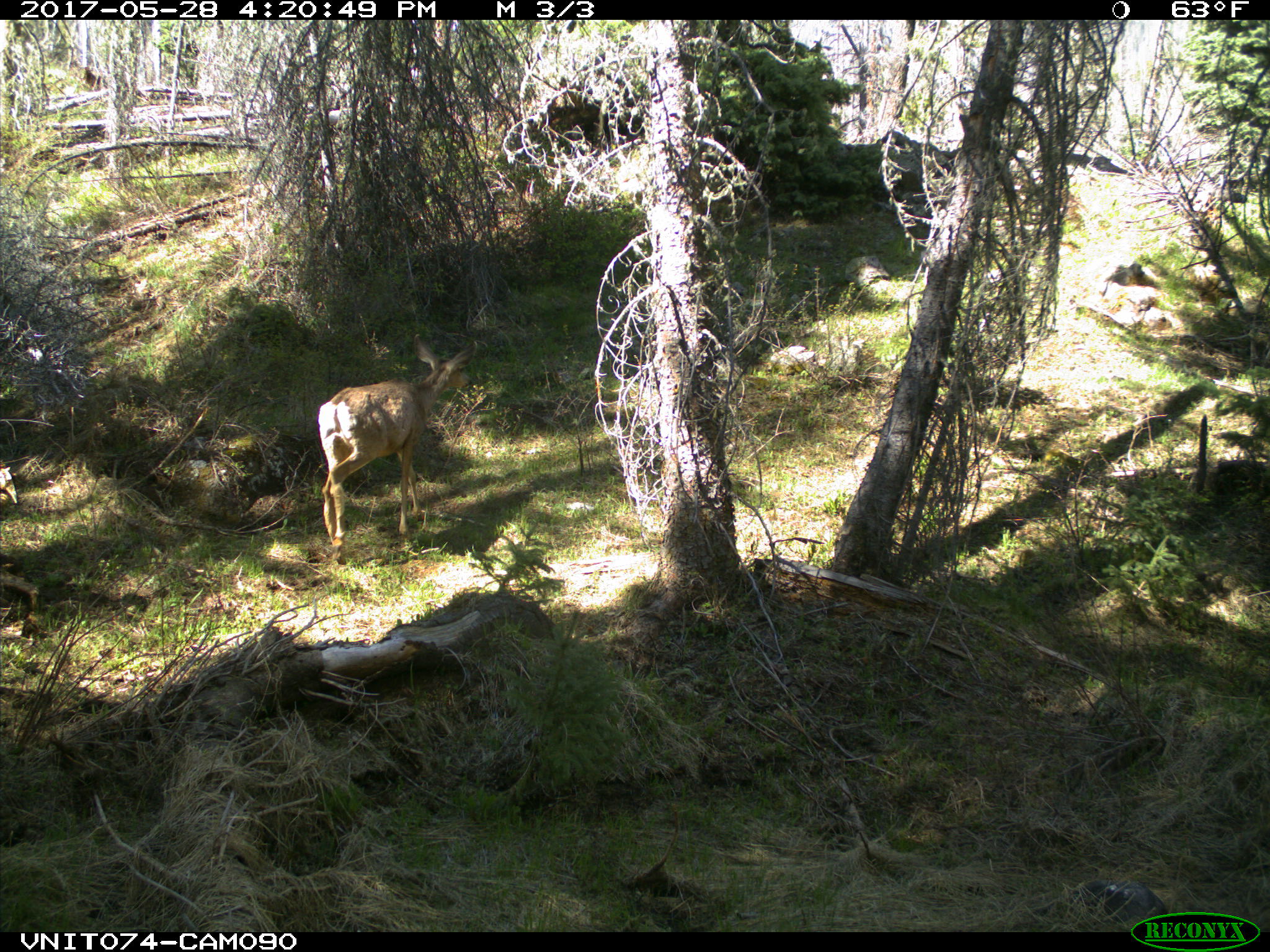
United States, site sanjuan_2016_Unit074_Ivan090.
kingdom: Animalia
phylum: Chordata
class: Mammalia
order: Artiodactyla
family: Cervidae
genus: Odocoileus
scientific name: Odocoileus hemionus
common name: mule deer